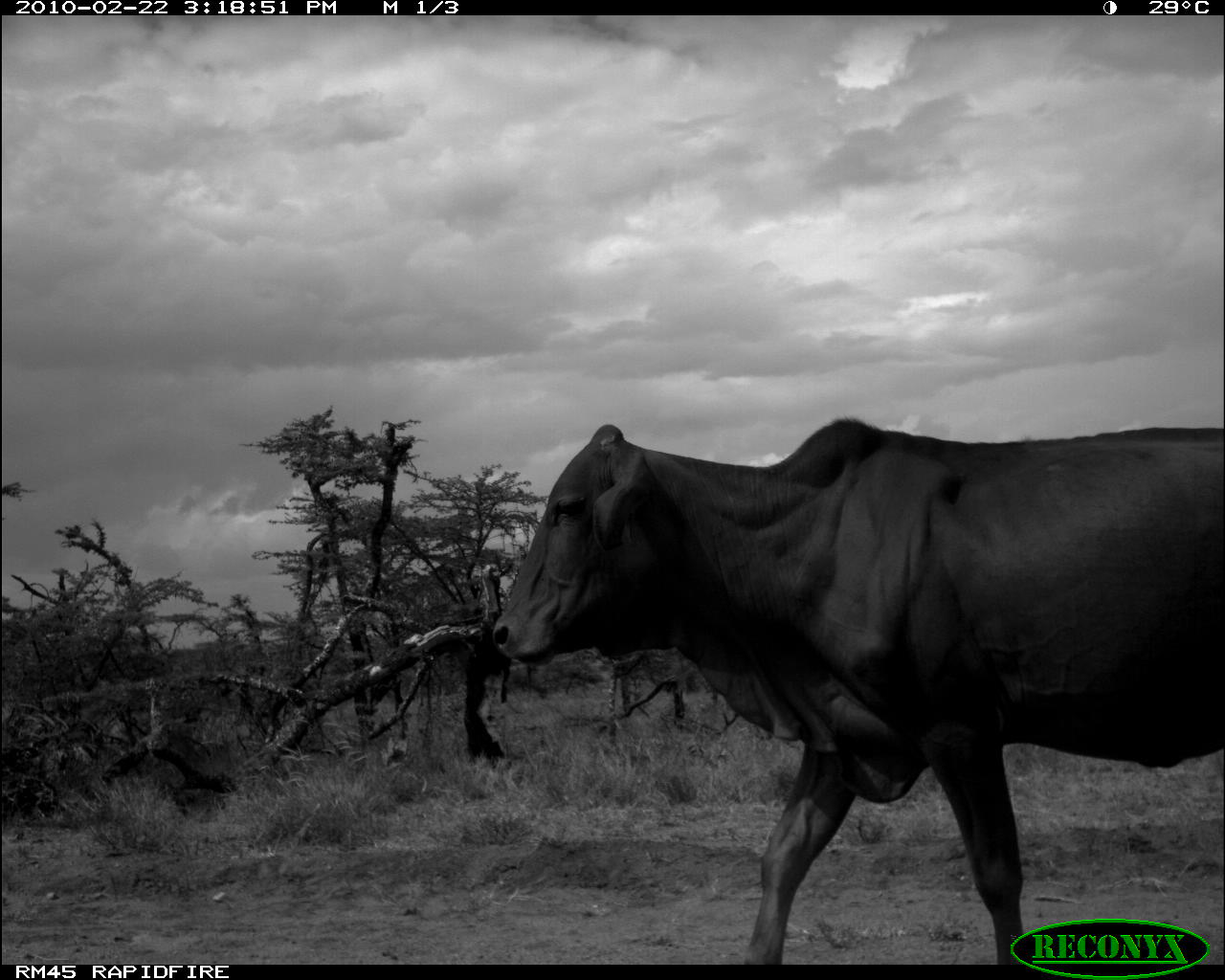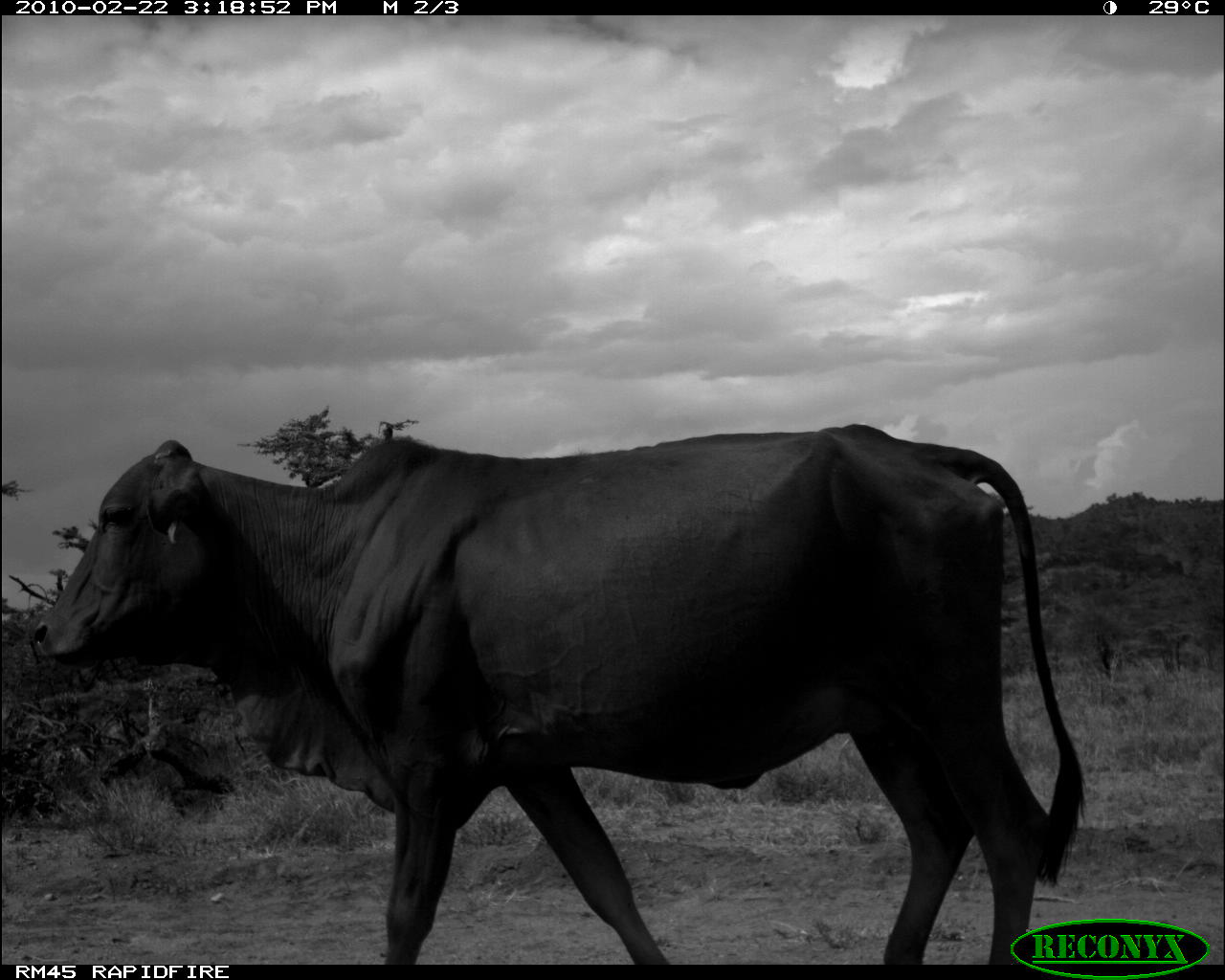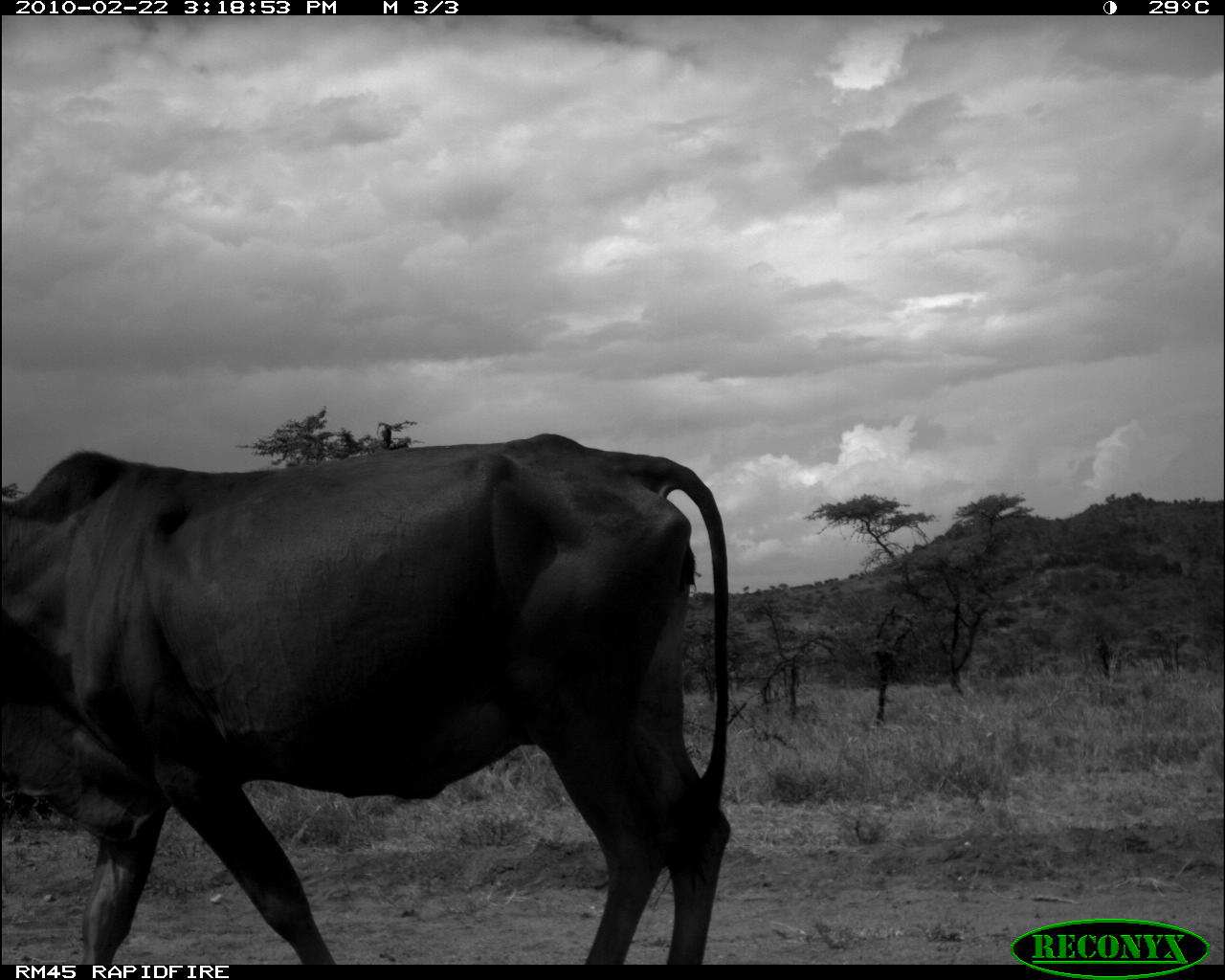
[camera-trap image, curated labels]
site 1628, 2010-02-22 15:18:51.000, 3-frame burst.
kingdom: Animalia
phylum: Chordata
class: Mammalia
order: Artiodactyla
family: Bovidae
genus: Bos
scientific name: Bos taurus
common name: domestic cattle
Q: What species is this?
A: Bos taurus (domestic cattle).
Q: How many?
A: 1.